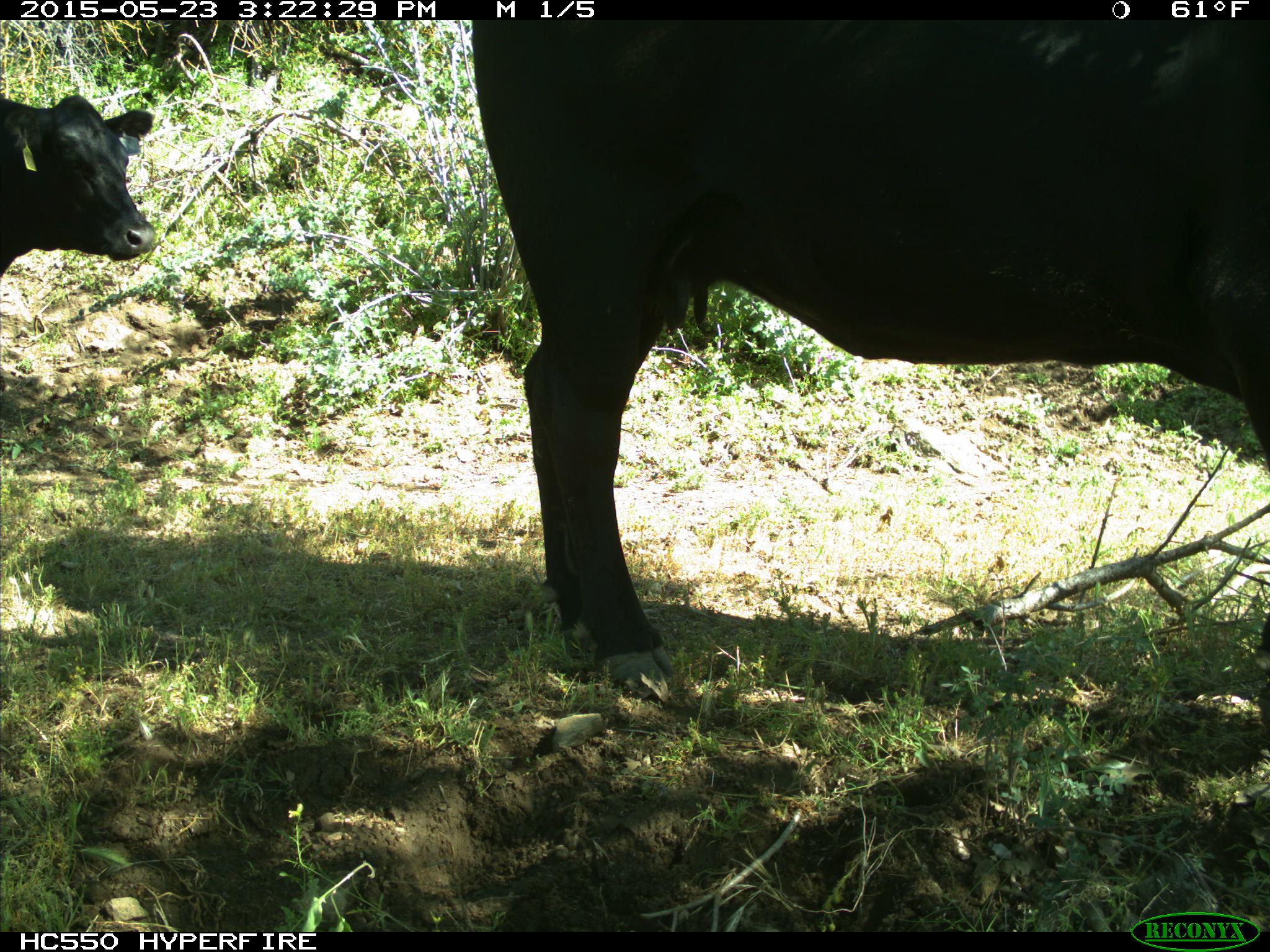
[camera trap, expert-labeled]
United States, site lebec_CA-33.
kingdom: Animalia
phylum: Chordata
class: Mammalia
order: Artiodactyla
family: Bovidae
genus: Bos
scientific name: Bos taurus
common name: domestic cow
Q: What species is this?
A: Bos taurus (domestic cow).